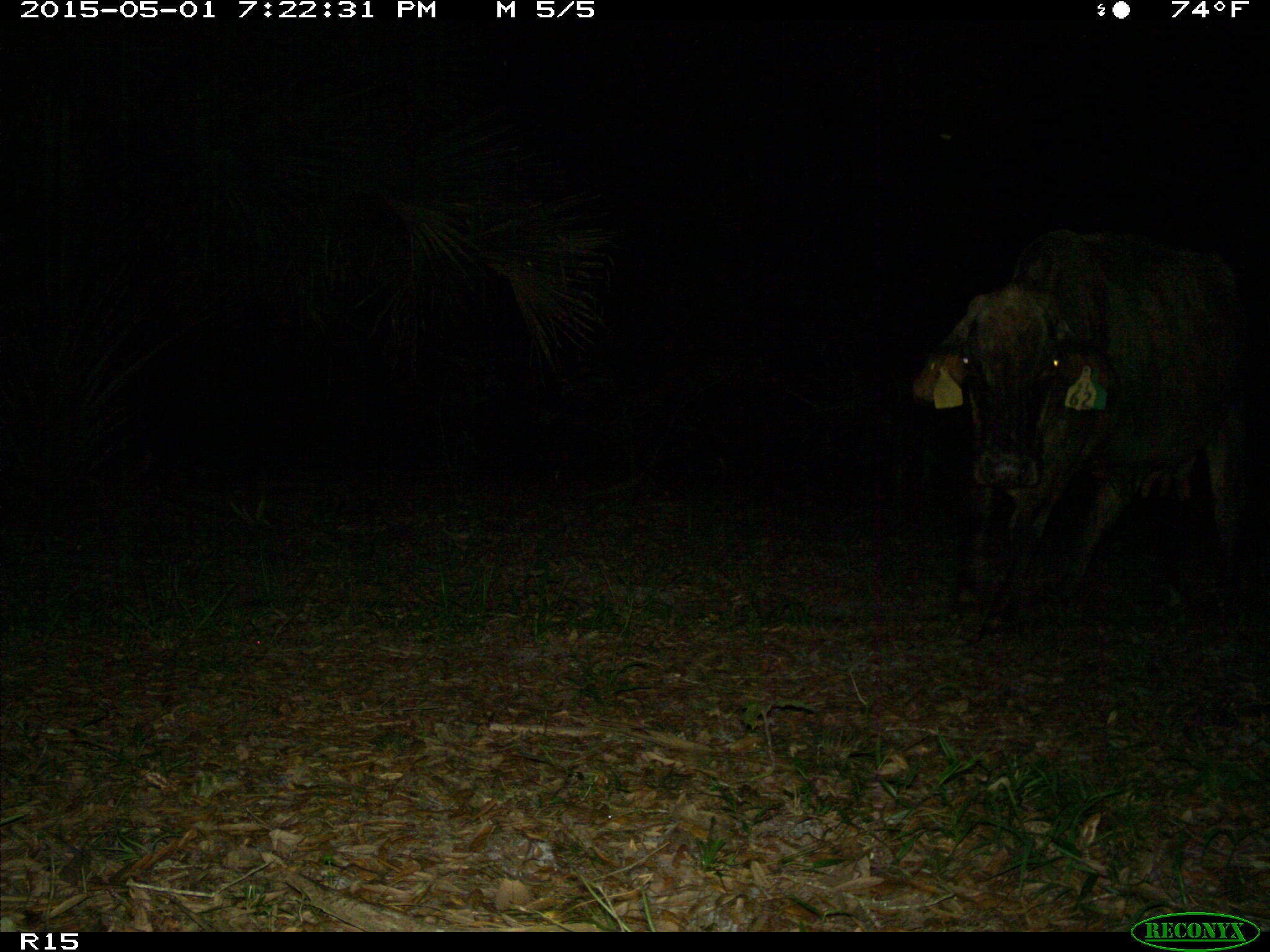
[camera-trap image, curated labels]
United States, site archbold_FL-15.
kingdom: Animalia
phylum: Chordata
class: Mammalia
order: Artiodactyla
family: Bovidae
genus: Bos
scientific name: Bos taurus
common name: domestic cow